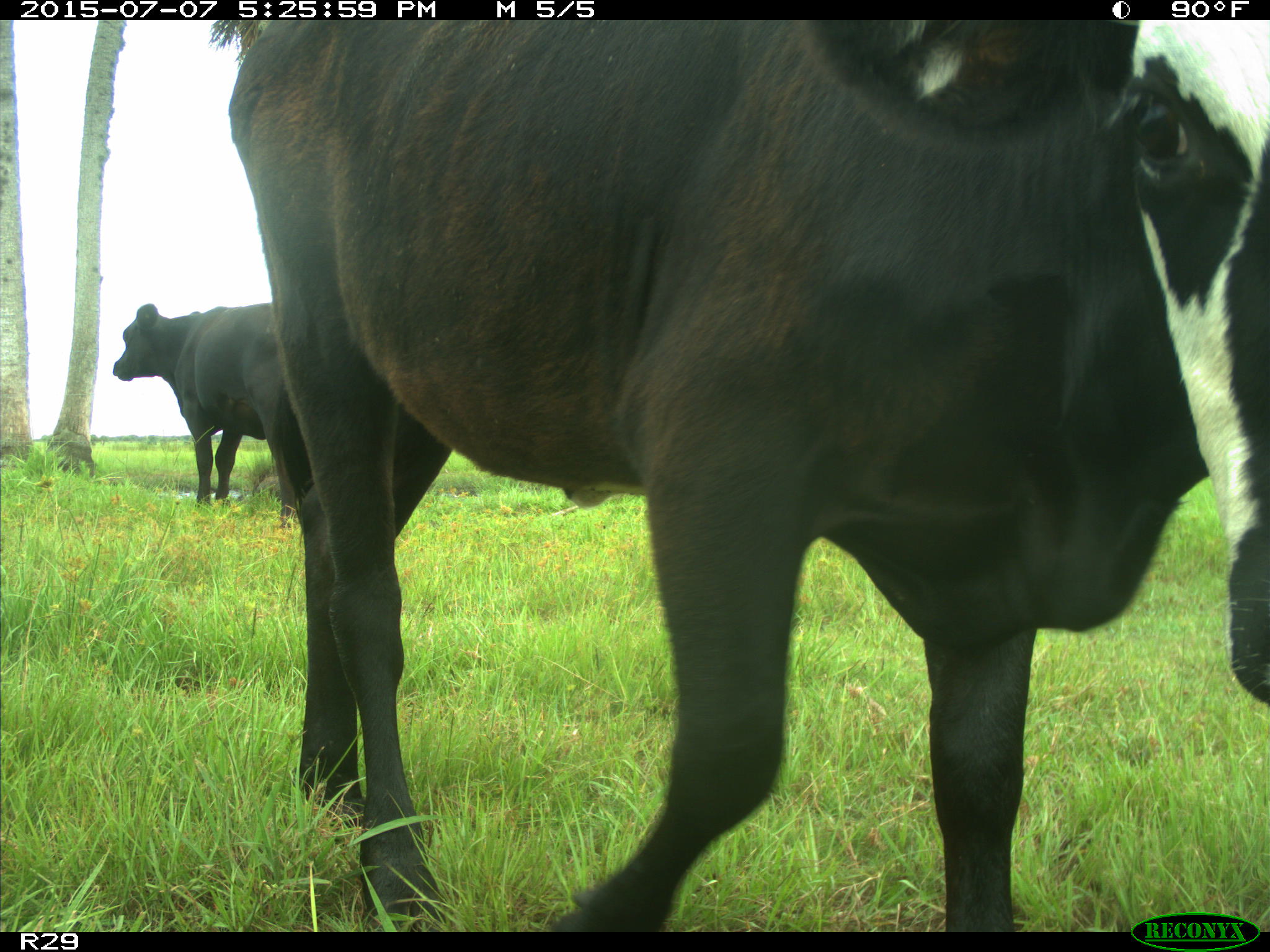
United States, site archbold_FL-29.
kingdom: Animalia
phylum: Chordata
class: Mammalia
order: Artiodactyla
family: Bovidae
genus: Bos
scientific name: Bos taurus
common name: domestic cow